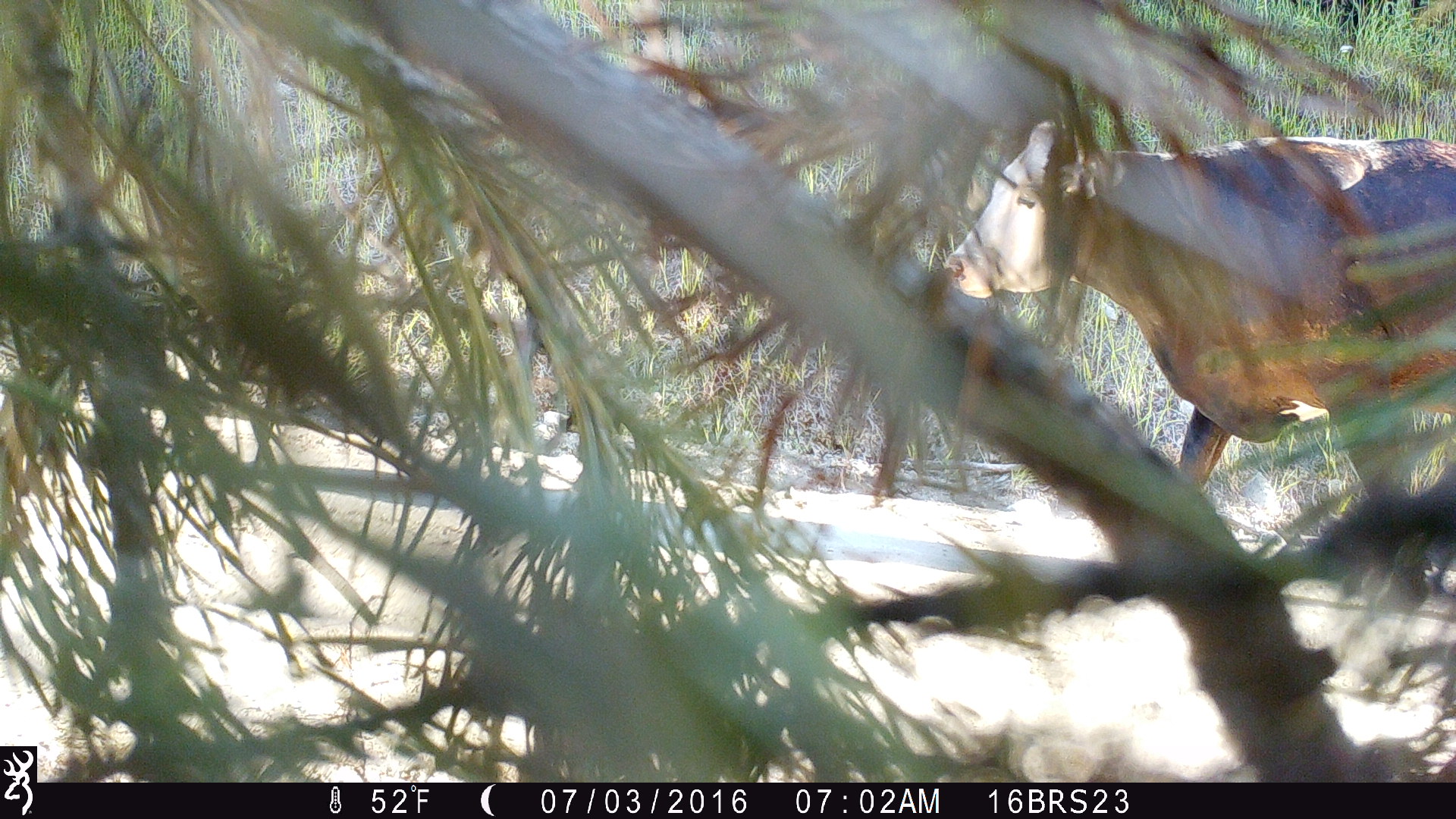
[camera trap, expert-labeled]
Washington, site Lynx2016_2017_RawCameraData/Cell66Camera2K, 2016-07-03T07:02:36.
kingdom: Animalia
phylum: Chordata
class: Mammalia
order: Artiodactyla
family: Bovidae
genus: Bos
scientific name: Bos taurus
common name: domestic cattle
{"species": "domestic cattle (Bos taurus)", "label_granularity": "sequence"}